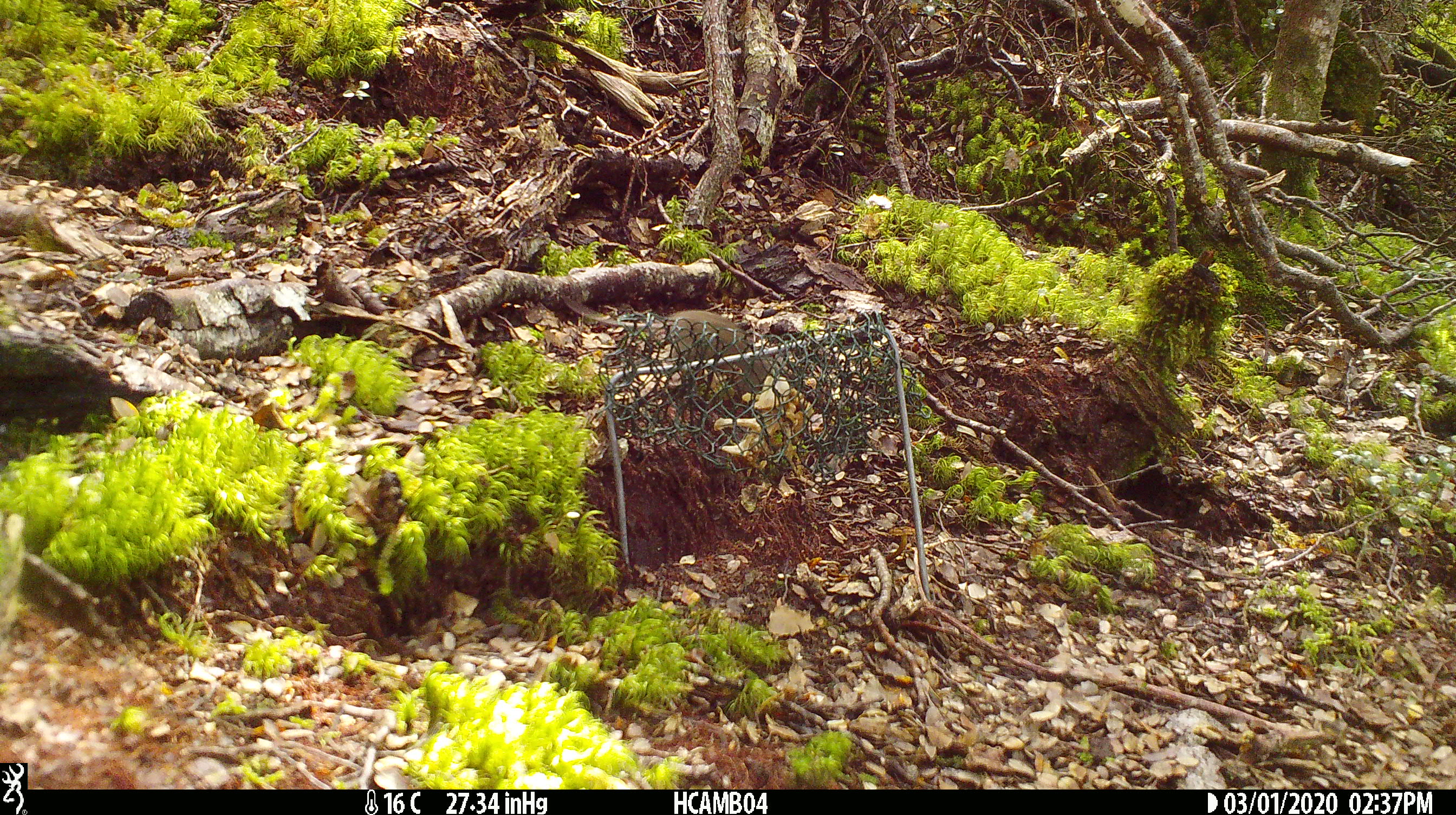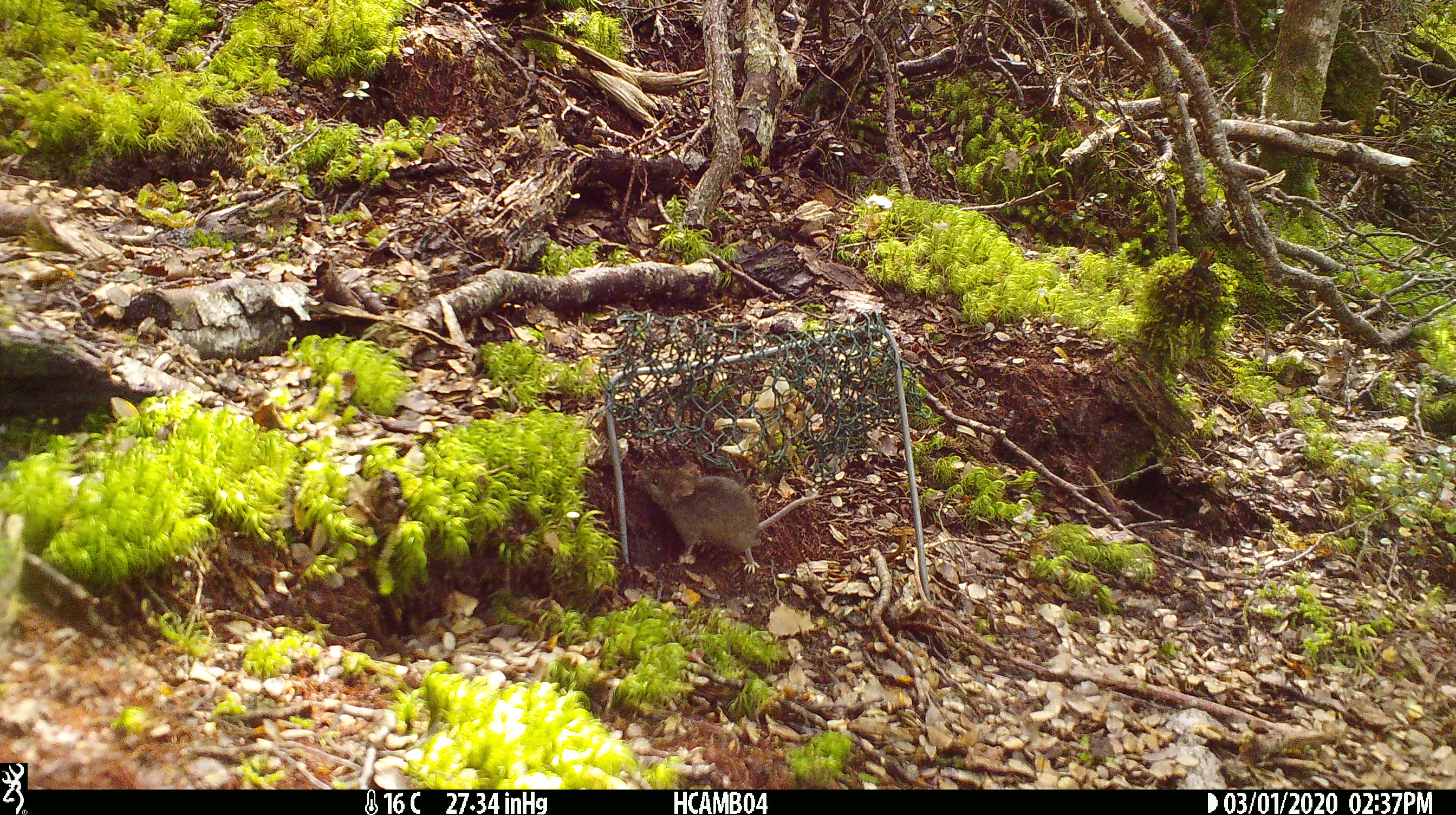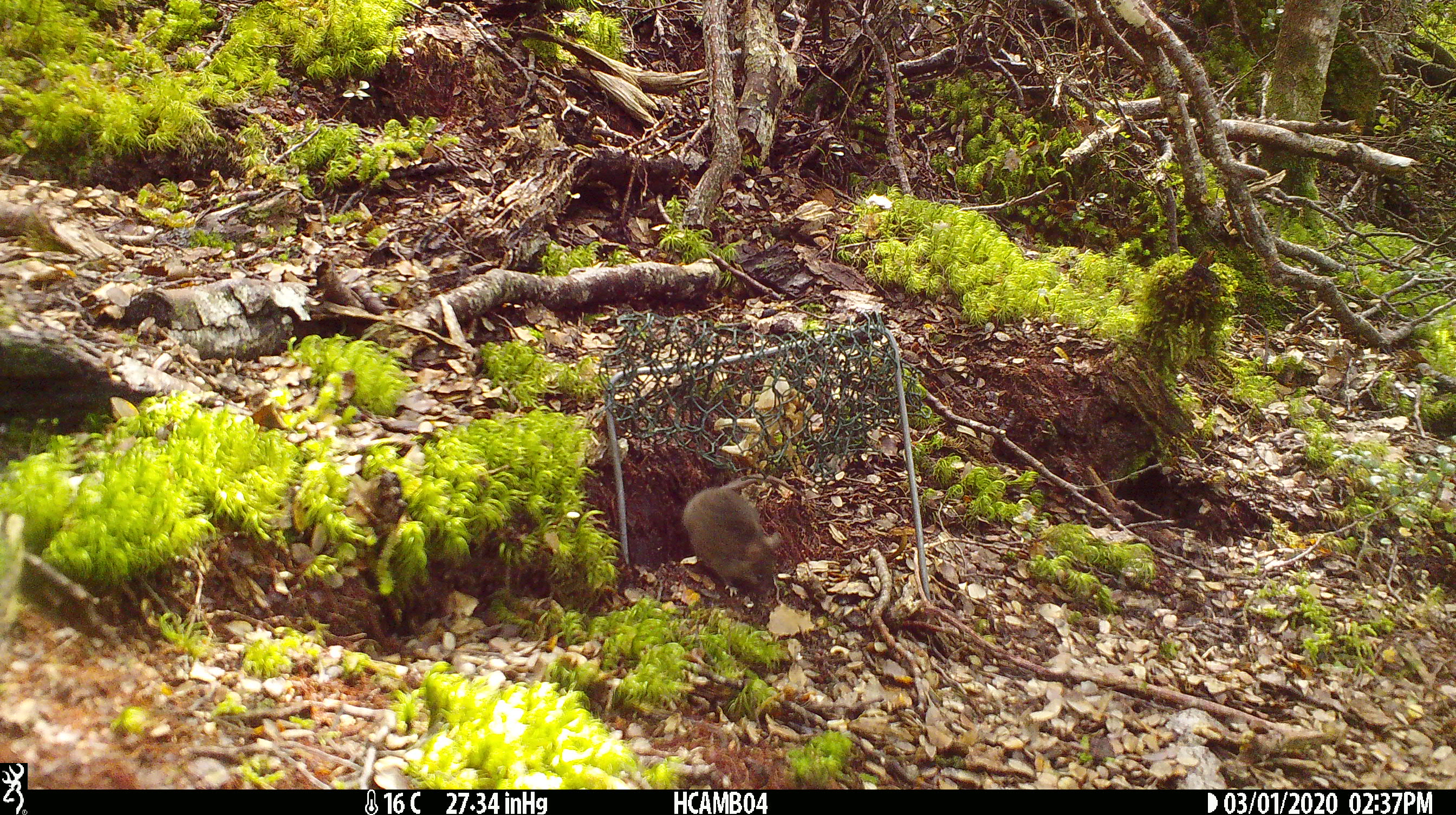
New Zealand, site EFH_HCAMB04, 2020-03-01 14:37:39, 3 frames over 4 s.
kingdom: Animalia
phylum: Chordata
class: Mammalia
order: Rodentia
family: Muridae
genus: Mus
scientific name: Mus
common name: mouse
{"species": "mouse (Mus)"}